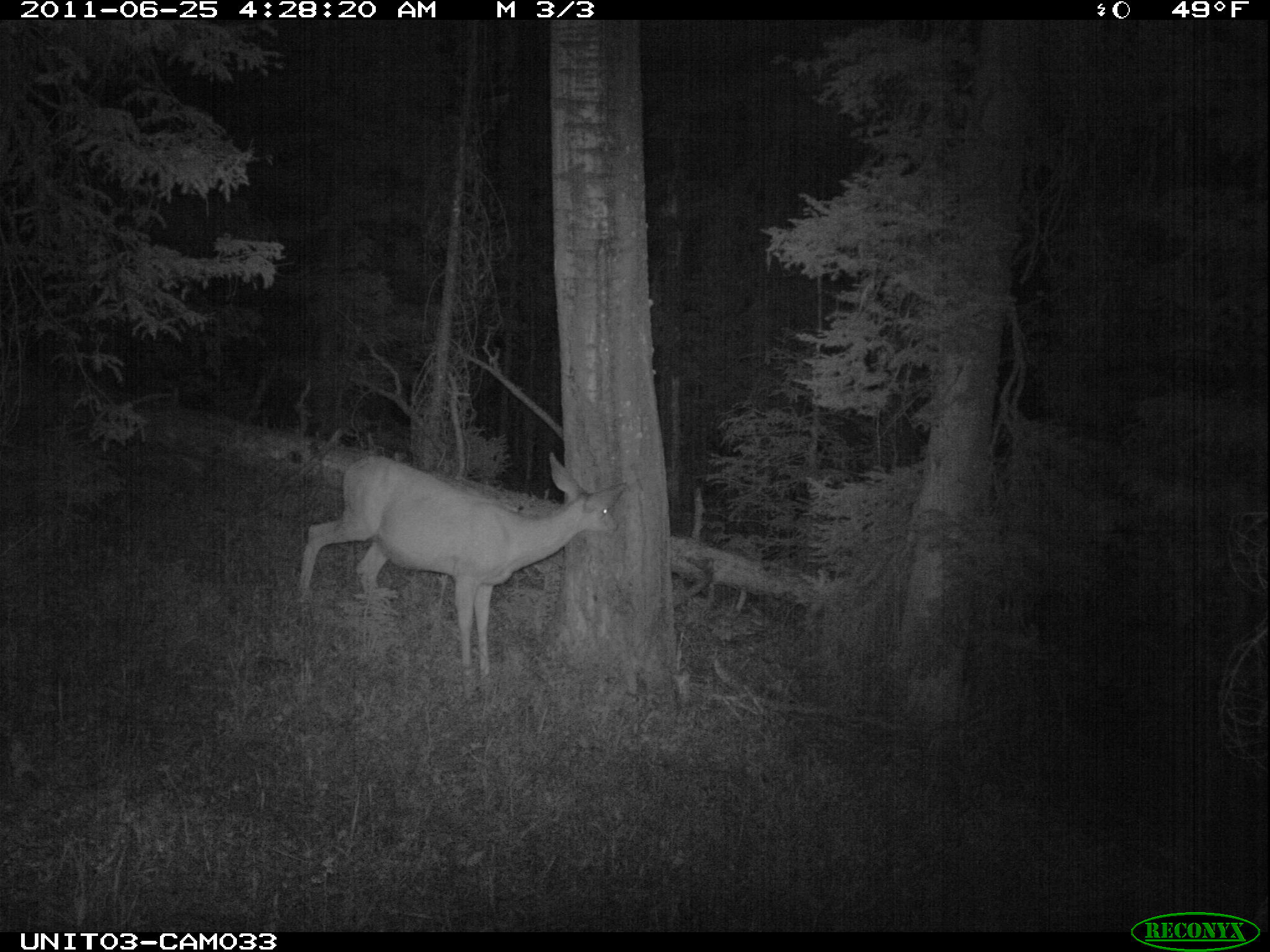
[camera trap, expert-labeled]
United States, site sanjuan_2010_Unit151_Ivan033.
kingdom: Animalia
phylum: Chordata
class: Mammalia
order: Artiodactyla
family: Cervidae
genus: Odocoileus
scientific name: Odocoileus hemionus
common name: mule deer